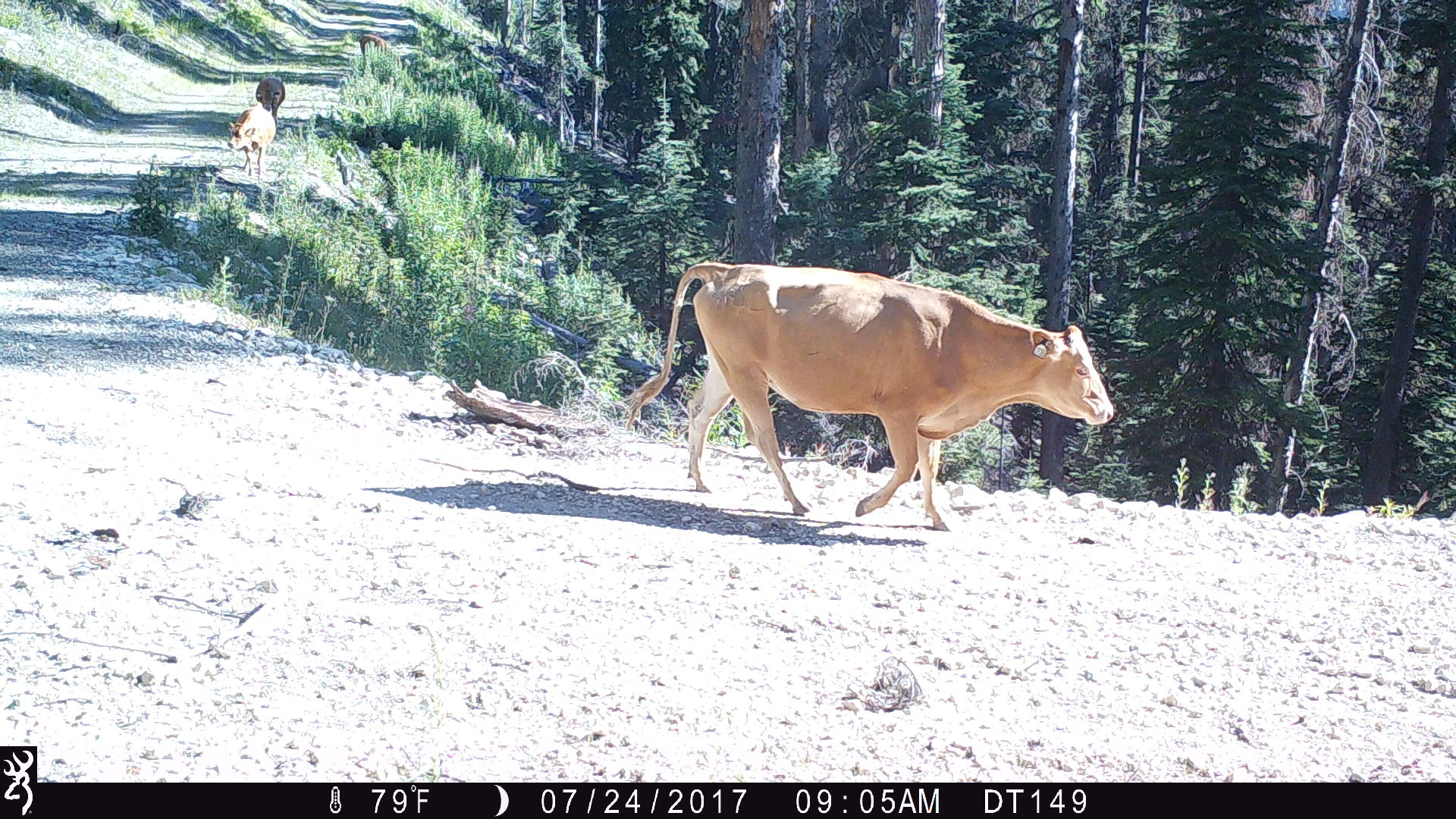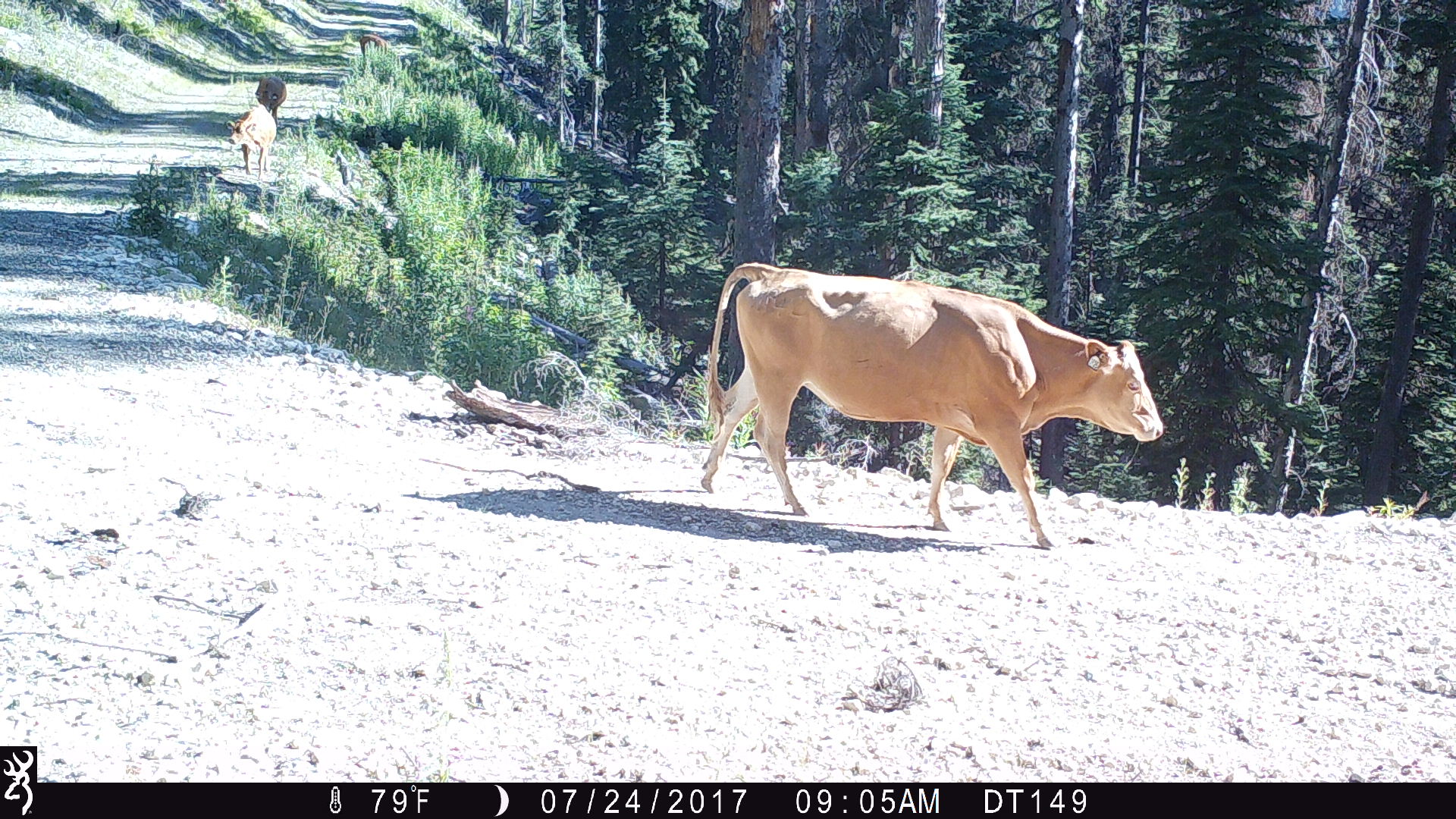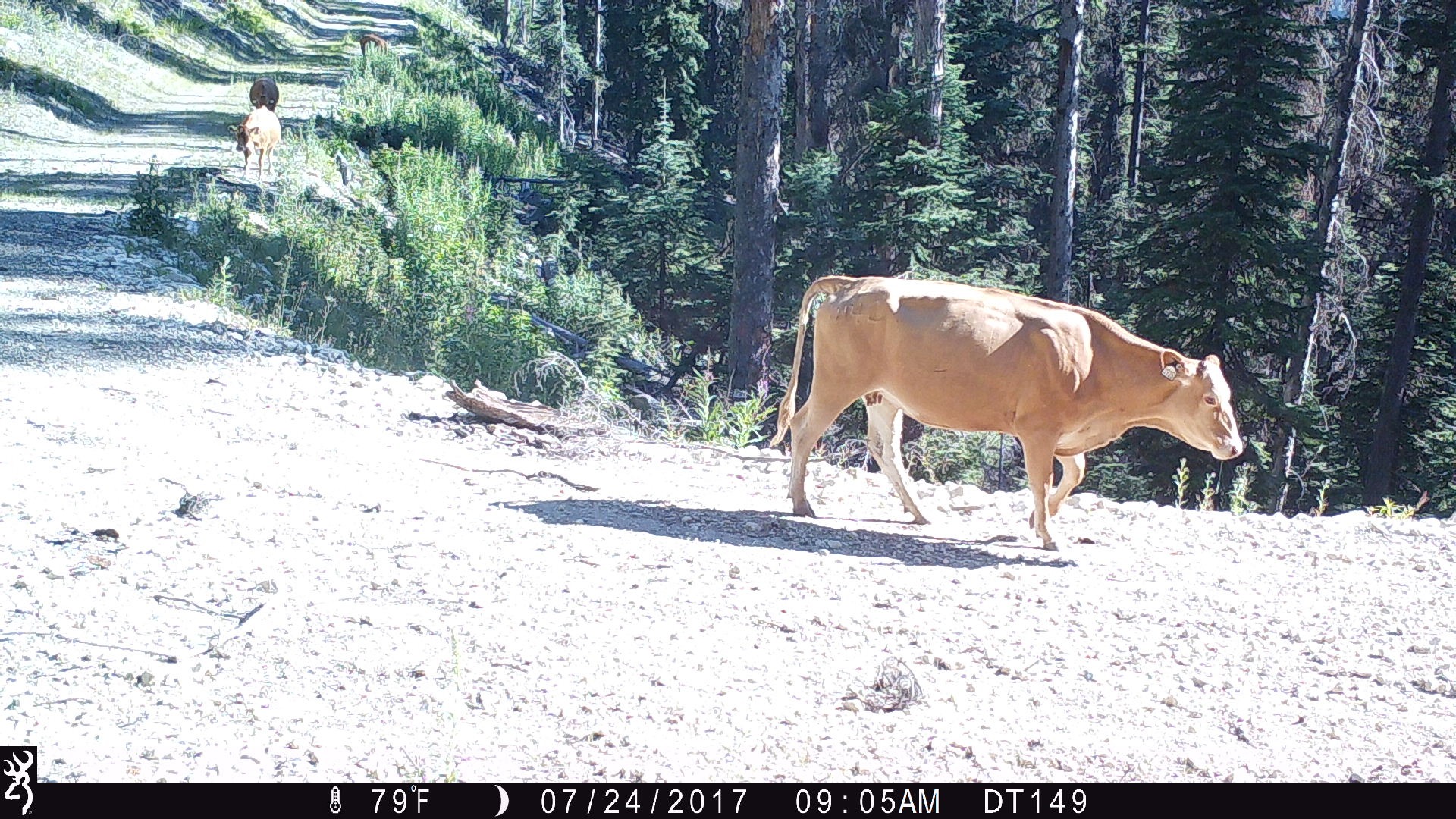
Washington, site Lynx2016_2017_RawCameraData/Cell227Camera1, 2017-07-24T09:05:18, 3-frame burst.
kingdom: Animalia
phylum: Chordata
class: Mammalia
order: Artiodactyla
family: Bovidae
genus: Bos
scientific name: Bos taurus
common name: domestic cattle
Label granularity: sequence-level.